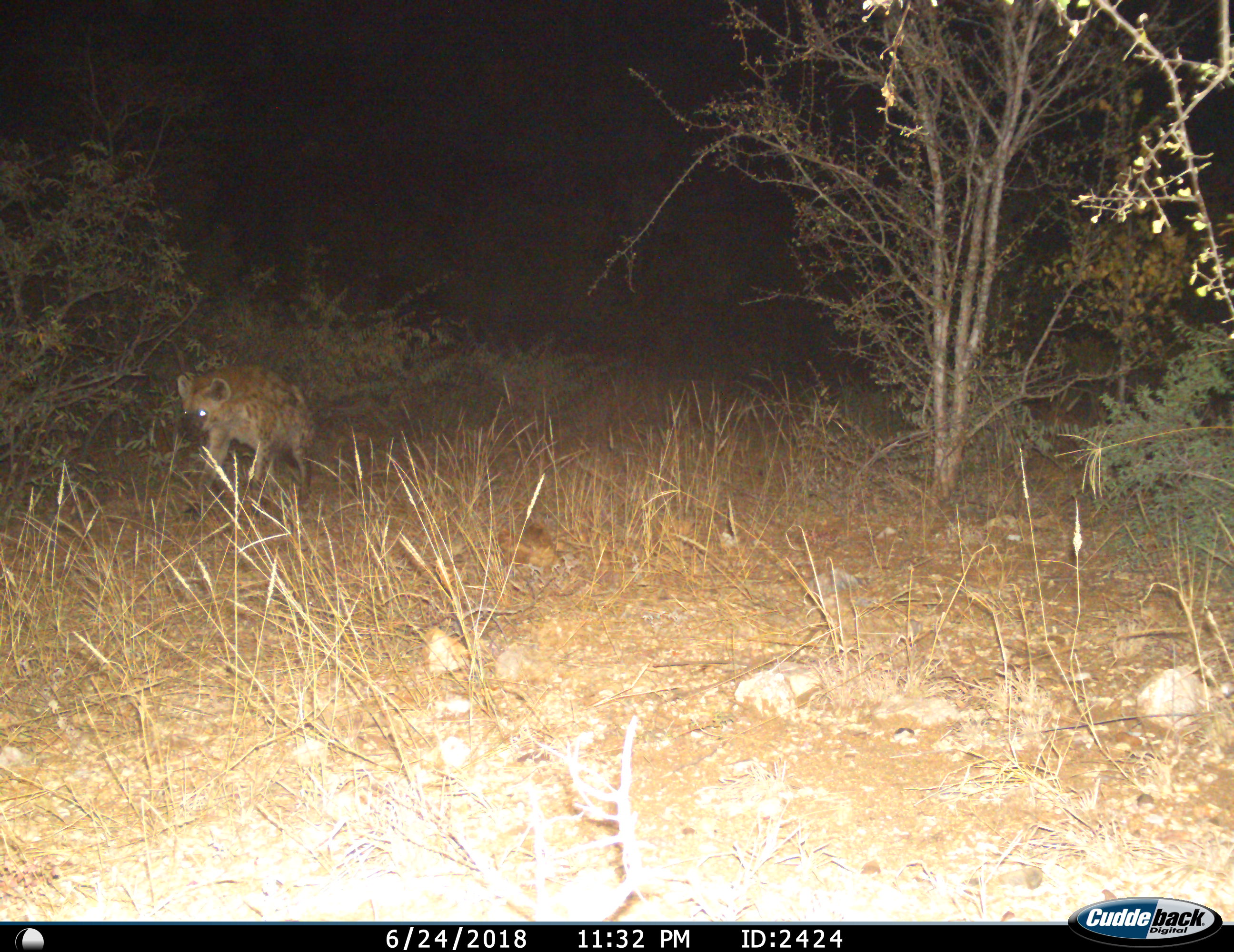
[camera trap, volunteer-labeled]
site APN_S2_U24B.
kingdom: Animalia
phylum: Chordata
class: Mammalia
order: Carnivora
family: Hyaenidae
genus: Crocuta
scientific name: Crocuta crocuta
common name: spotted hyena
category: hyenaspotted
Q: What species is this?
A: Hyenaspotted (spotted hyena) (Crocuta crocuta).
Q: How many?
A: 1.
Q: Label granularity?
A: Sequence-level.